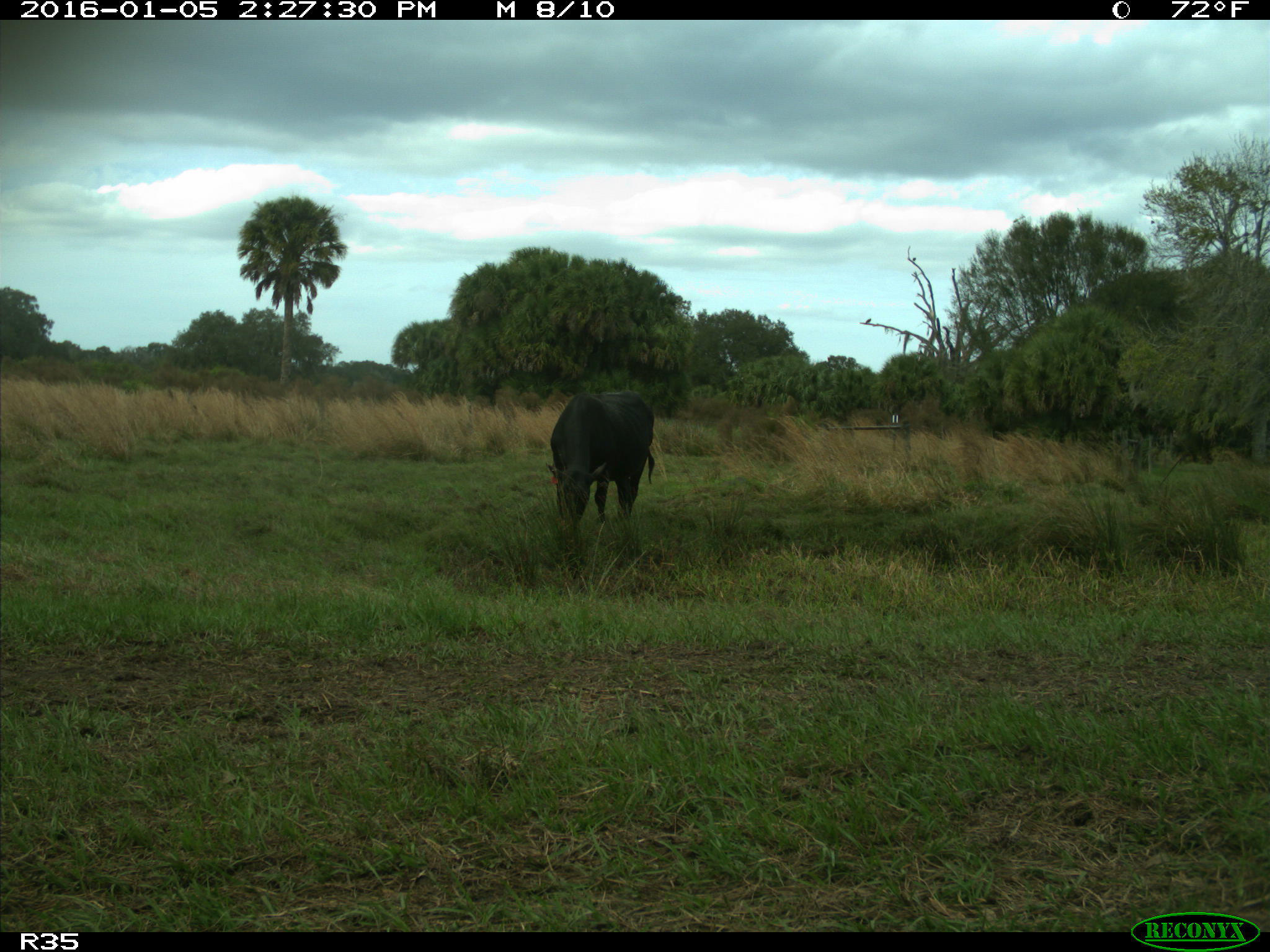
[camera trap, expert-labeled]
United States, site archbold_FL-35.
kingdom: Animalia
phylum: Chordata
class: Mammalia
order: Artiodactyla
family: Bovidae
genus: Bos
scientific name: Bos taurus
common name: domestic cow